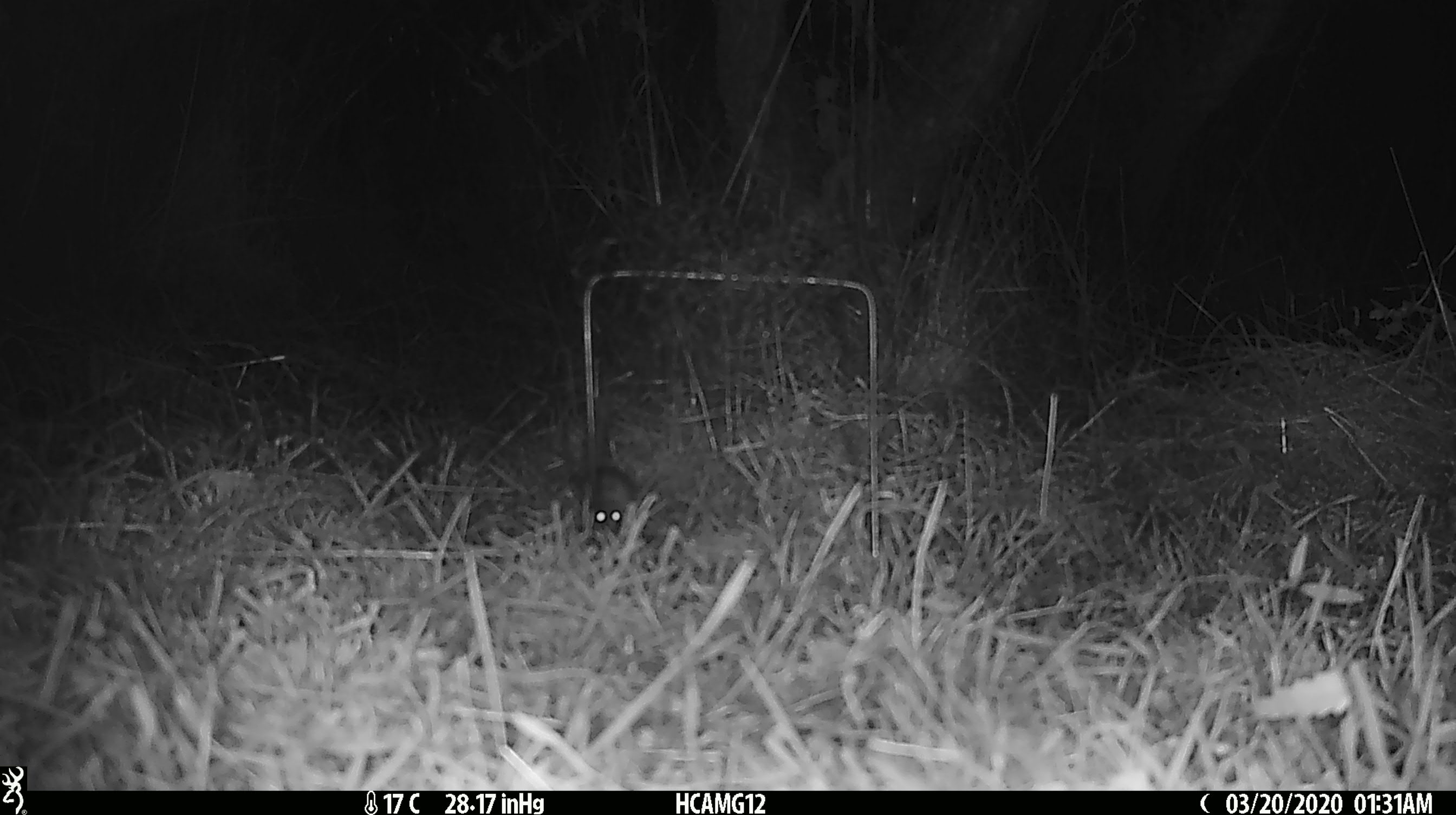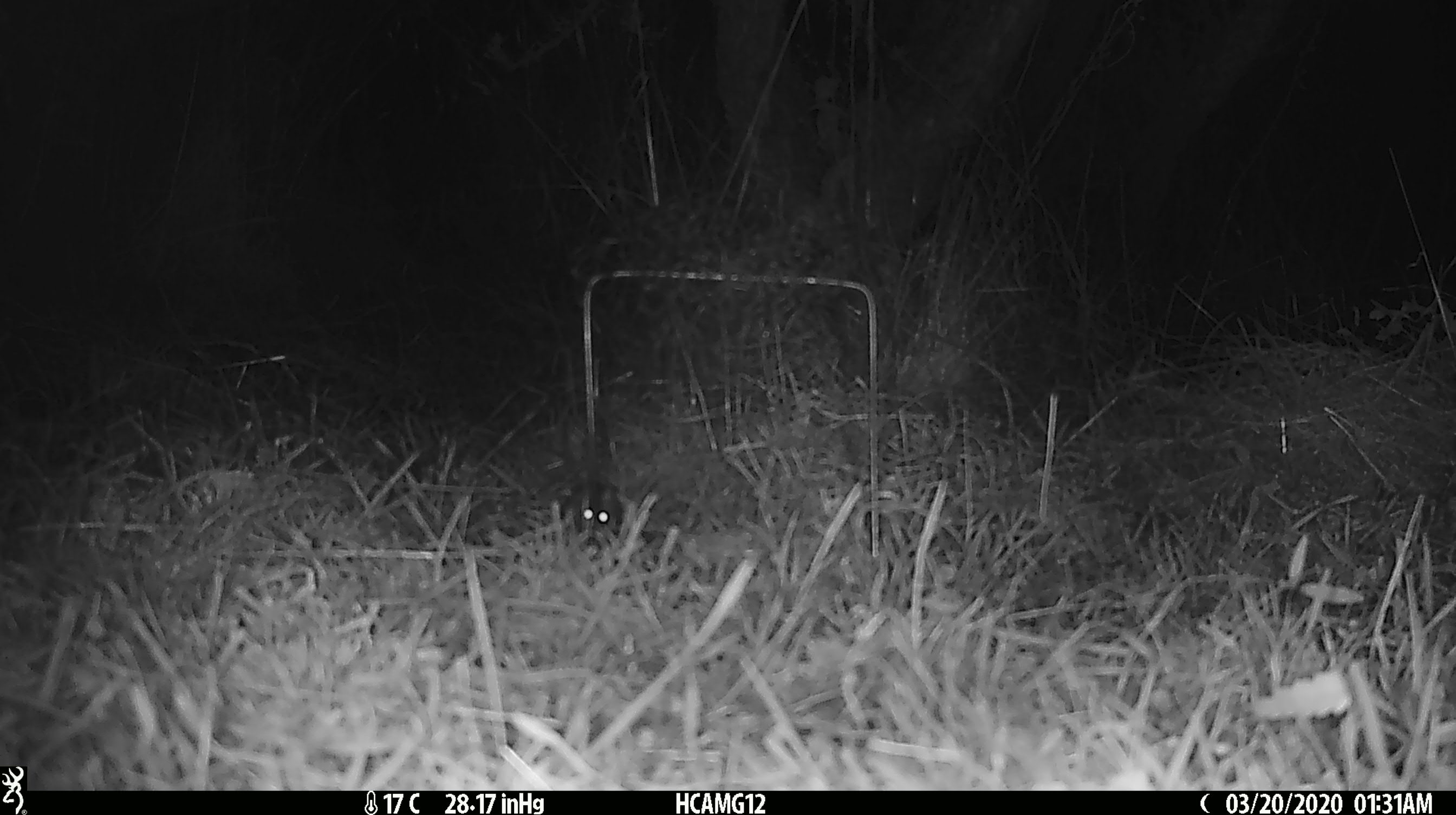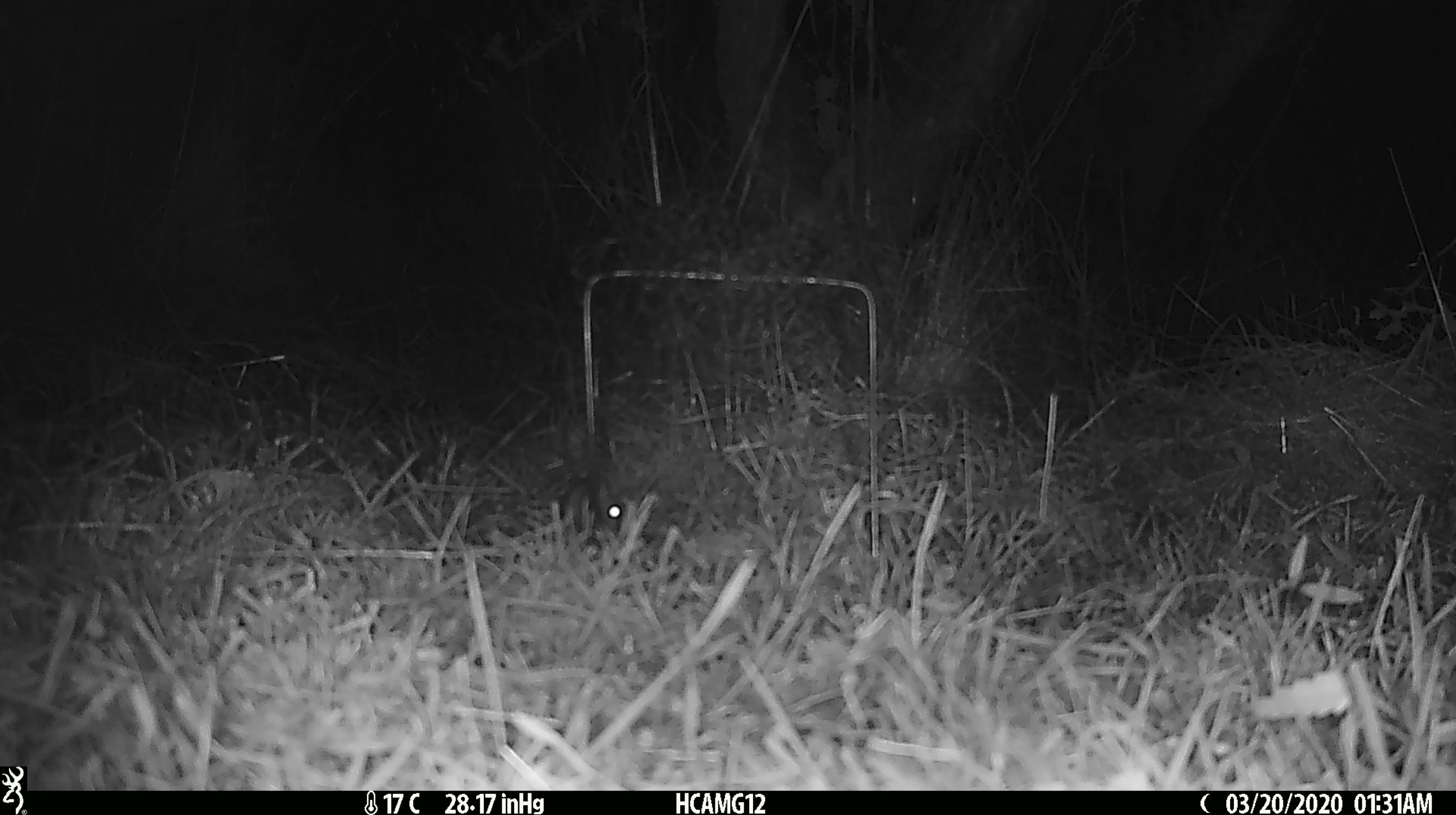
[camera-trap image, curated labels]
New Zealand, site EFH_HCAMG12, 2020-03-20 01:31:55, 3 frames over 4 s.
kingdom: Animalia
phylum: Chordata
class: Mammalia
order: Rodentia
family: Muridae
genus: Mus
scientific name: Mus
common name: mouse